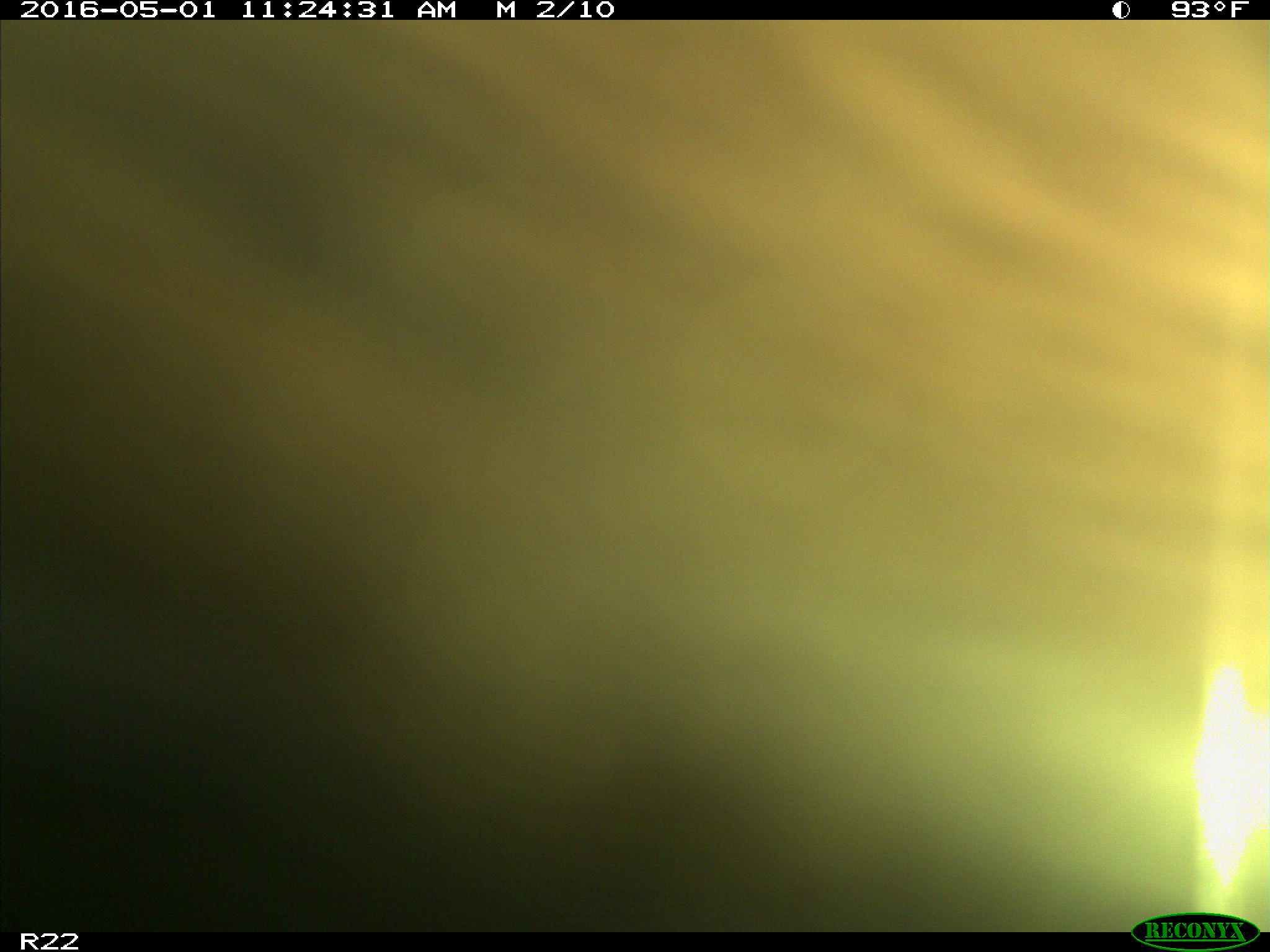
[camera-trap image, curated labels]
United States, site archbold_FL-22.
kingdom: Animalia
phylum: Chordata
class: Mammalia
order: Artiodactyla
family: Bovidae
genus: Bos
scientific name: Bos taurus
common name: domestic cow